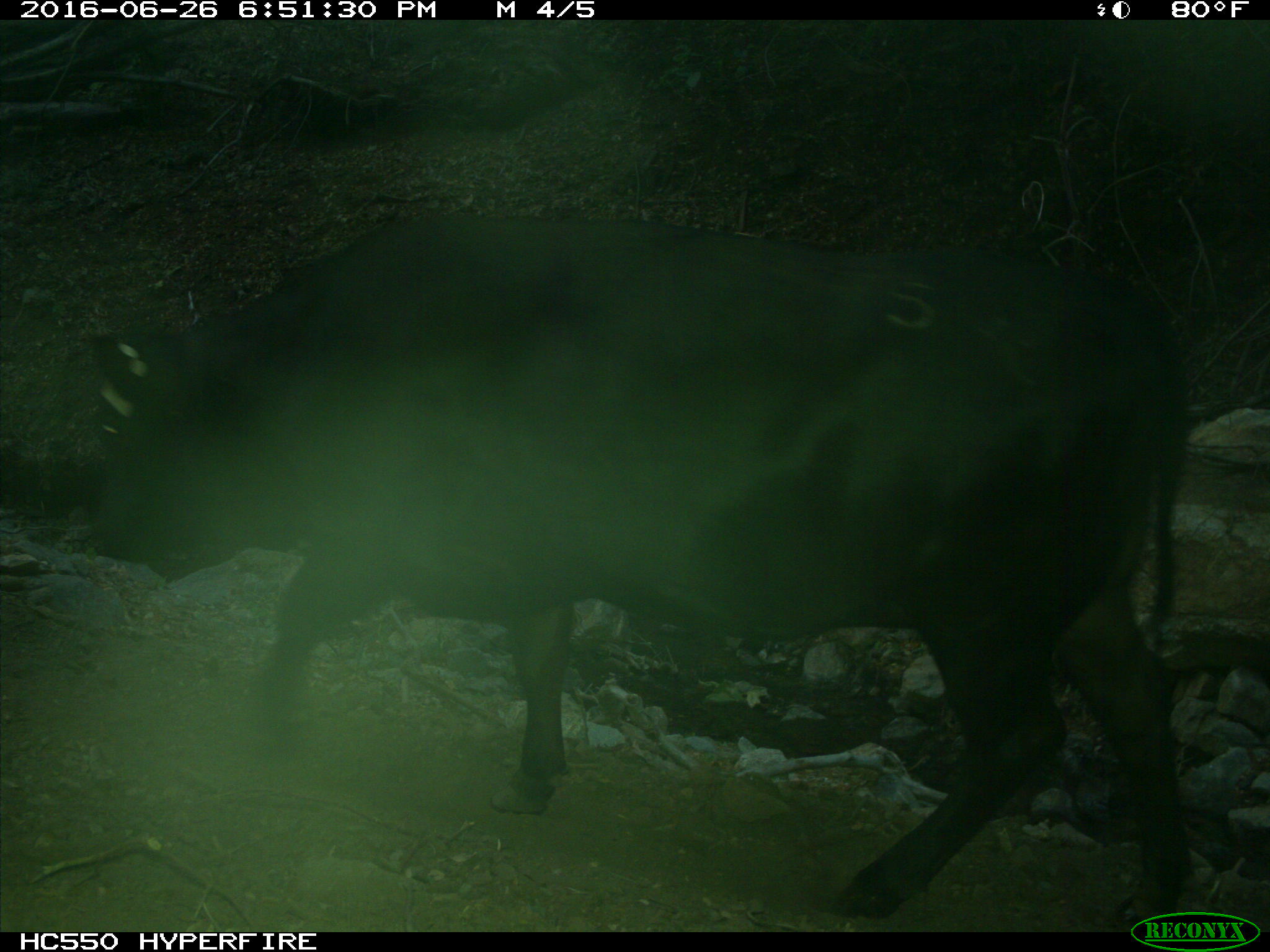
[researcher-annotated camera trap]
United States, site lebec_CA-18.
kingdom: Animalia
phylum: Chordata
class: Mammalia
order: Artiodactyla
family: Bovidae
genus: Bos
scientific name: Bos taurus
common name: domestic cow